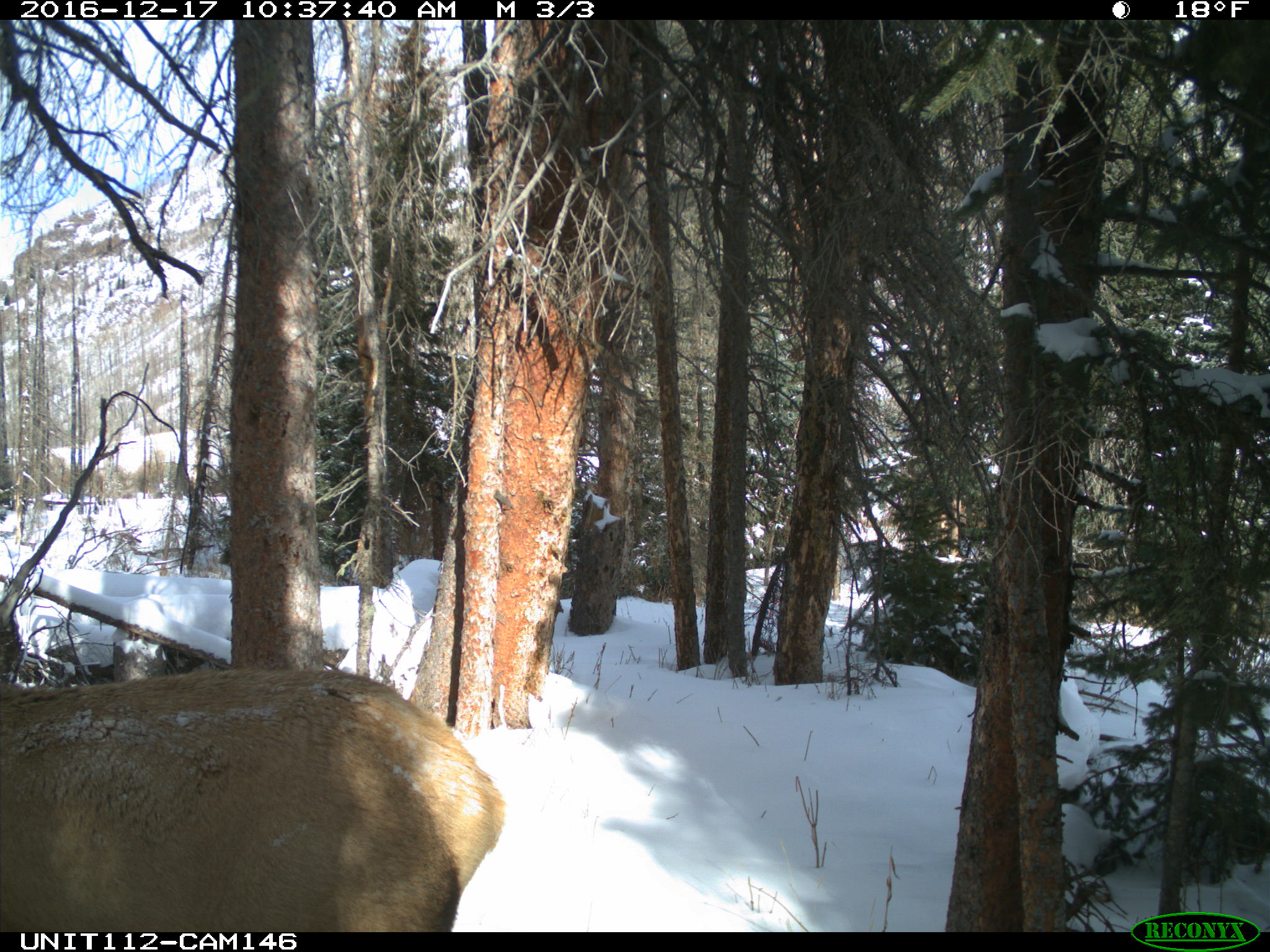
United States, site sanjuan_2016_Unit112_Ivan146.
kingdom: Animalia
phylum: Chordata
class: Mammalia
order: Artiodactyla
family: Cervidae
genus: Cervus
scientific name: Cervus elaphus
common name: red deer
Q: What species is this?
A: Cervus elaphus (red deer).